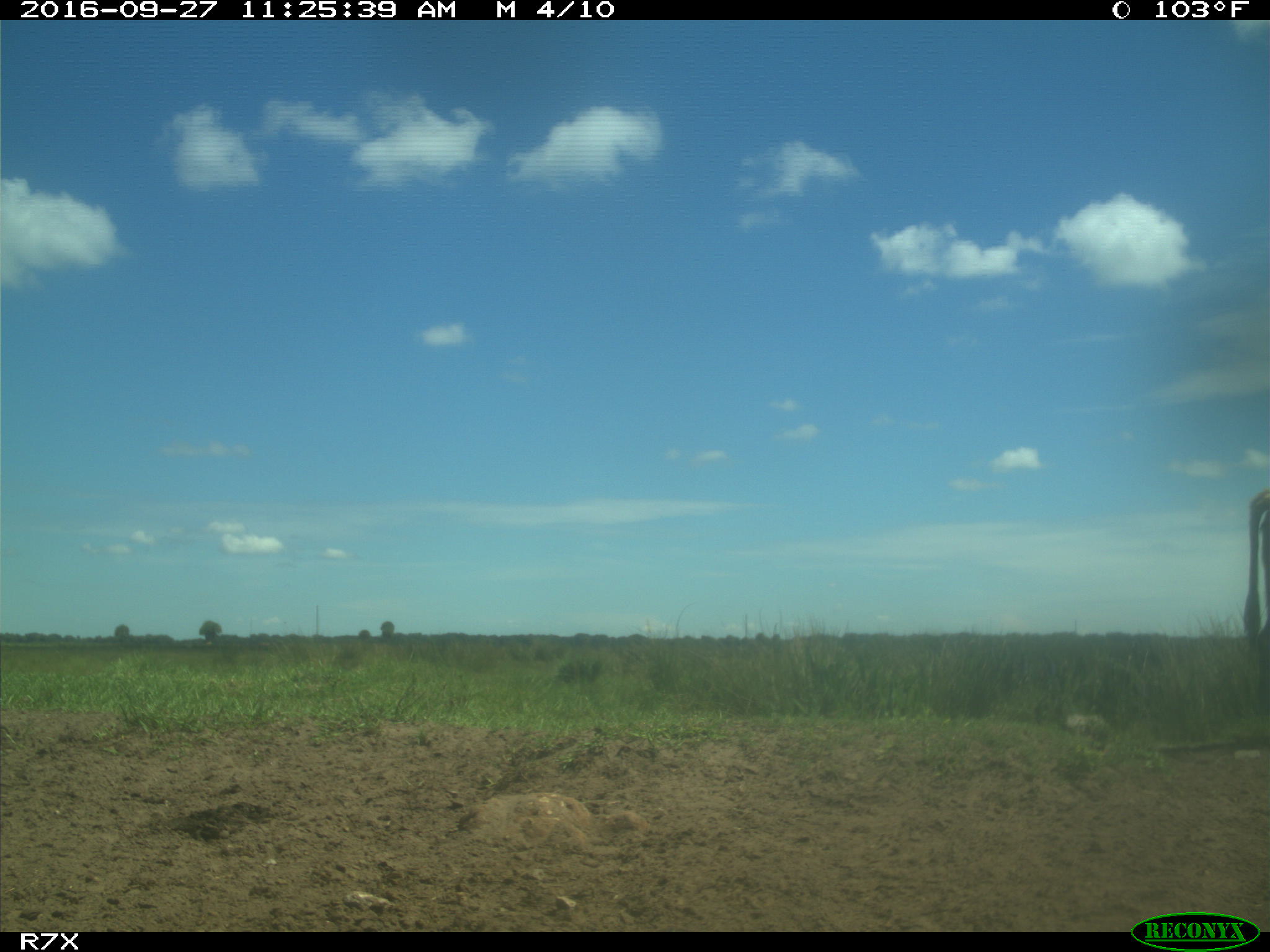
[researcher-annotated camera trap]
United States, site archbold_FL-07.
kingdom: Animalia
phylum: Chordata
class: Mammalia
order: Artiodactyla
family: Bovidae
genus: Bos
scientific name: Bos taurus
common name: domestic cow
Bos taurus (domestic cow).